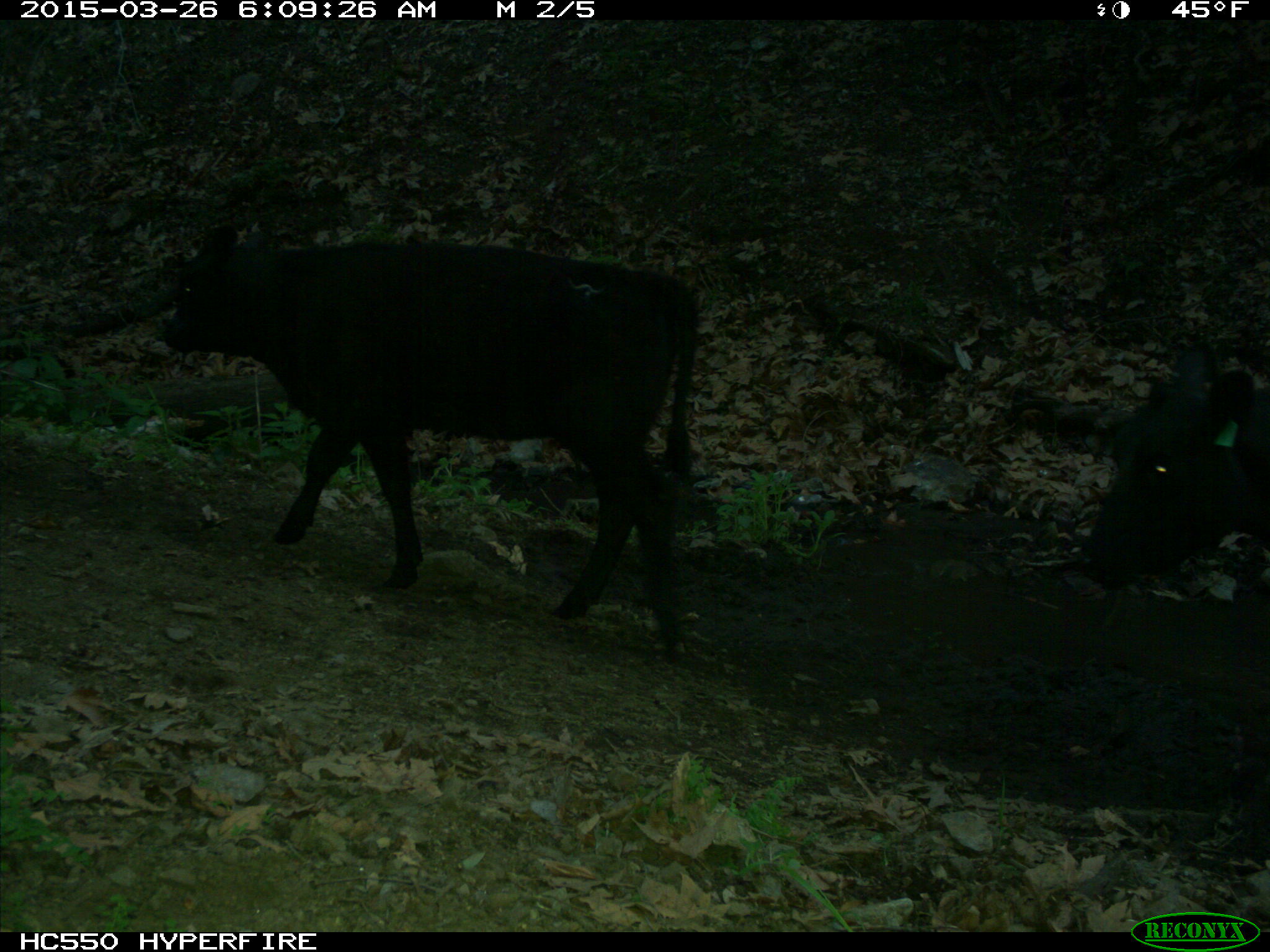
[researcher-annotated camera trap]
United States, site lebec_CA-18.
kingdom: Animalia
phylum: Chordata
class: Mammalia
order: Artiodactyla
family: Bovidae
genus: Bos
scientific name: Bos taurus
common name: domestic cow